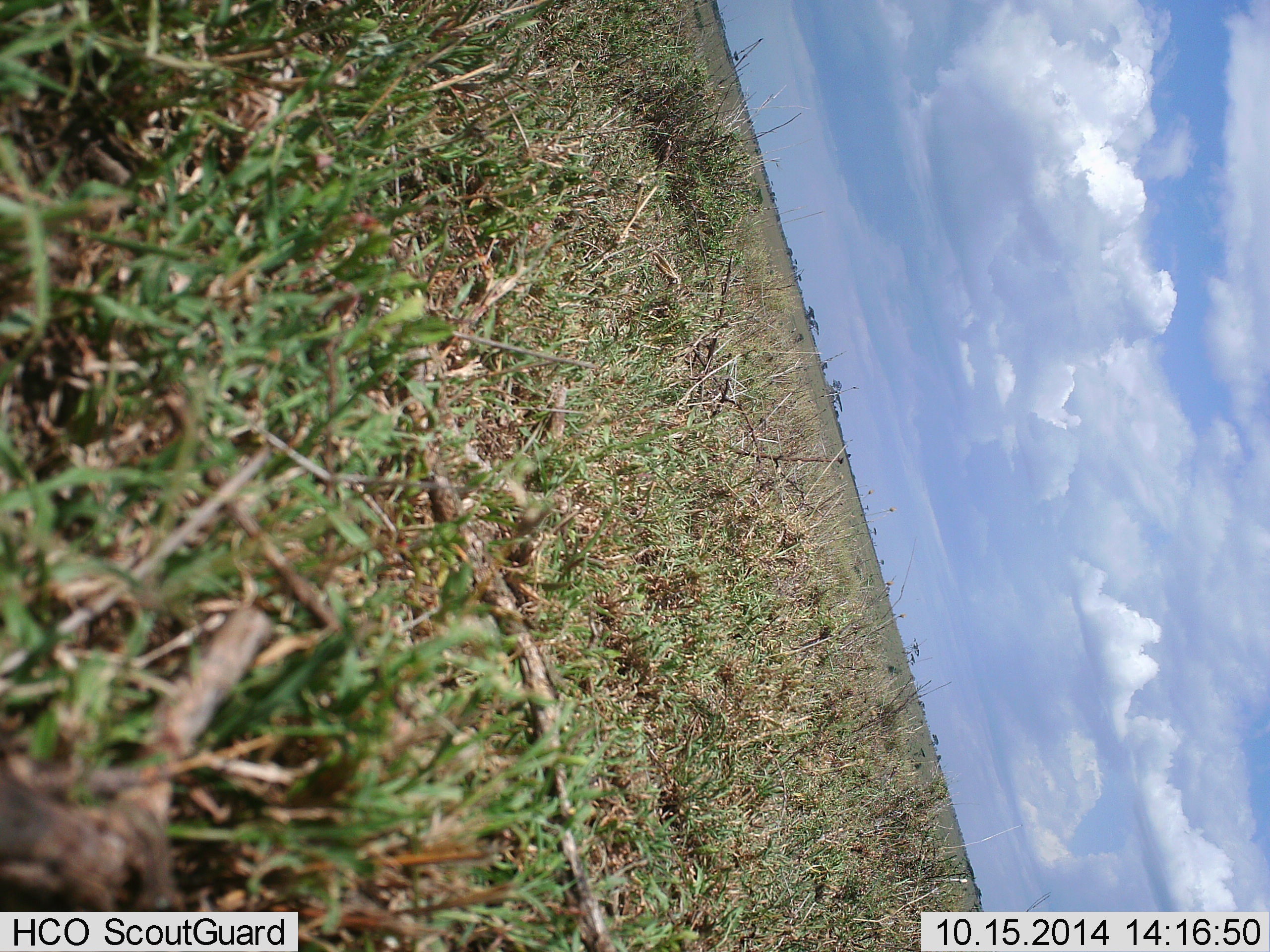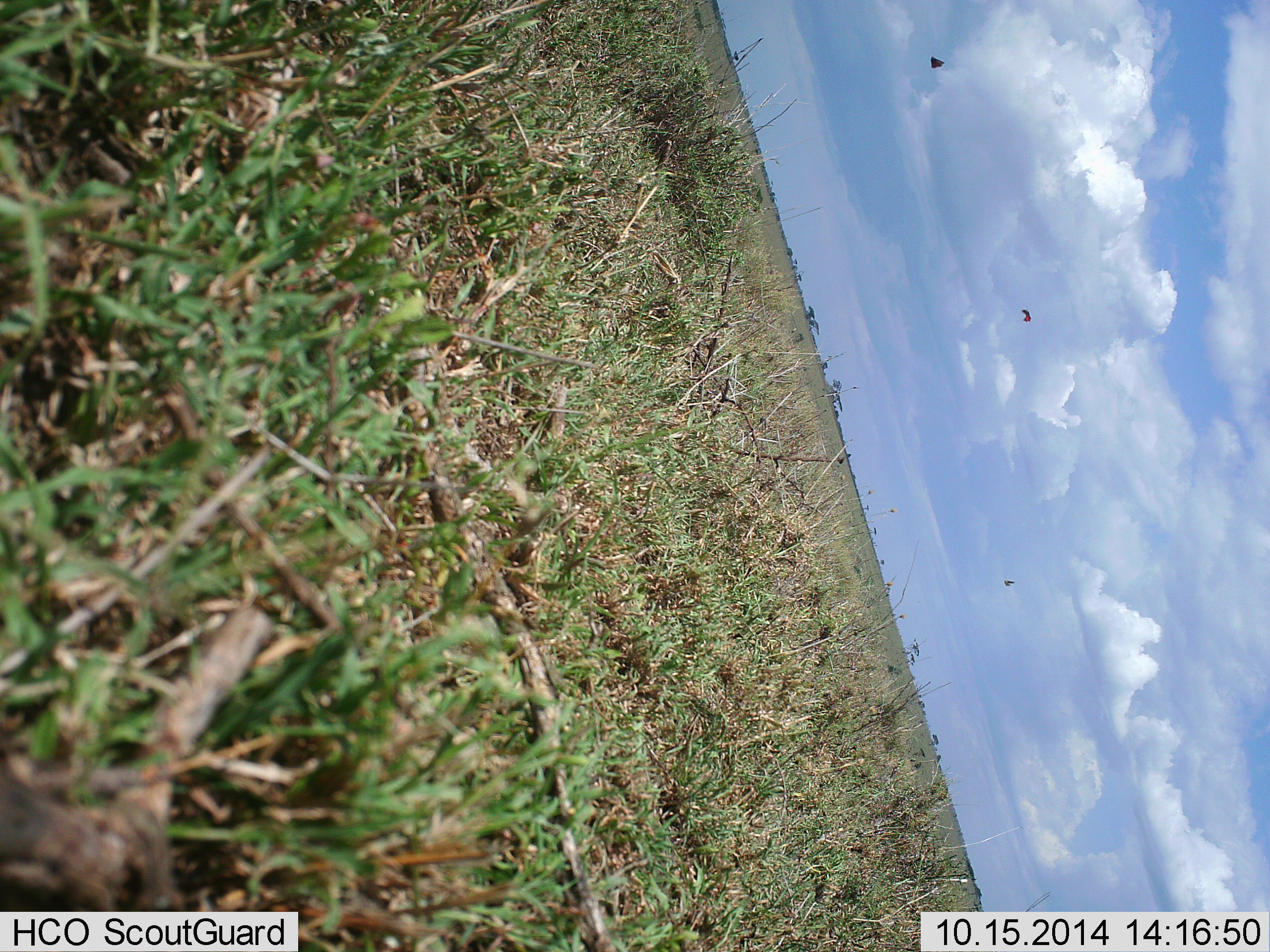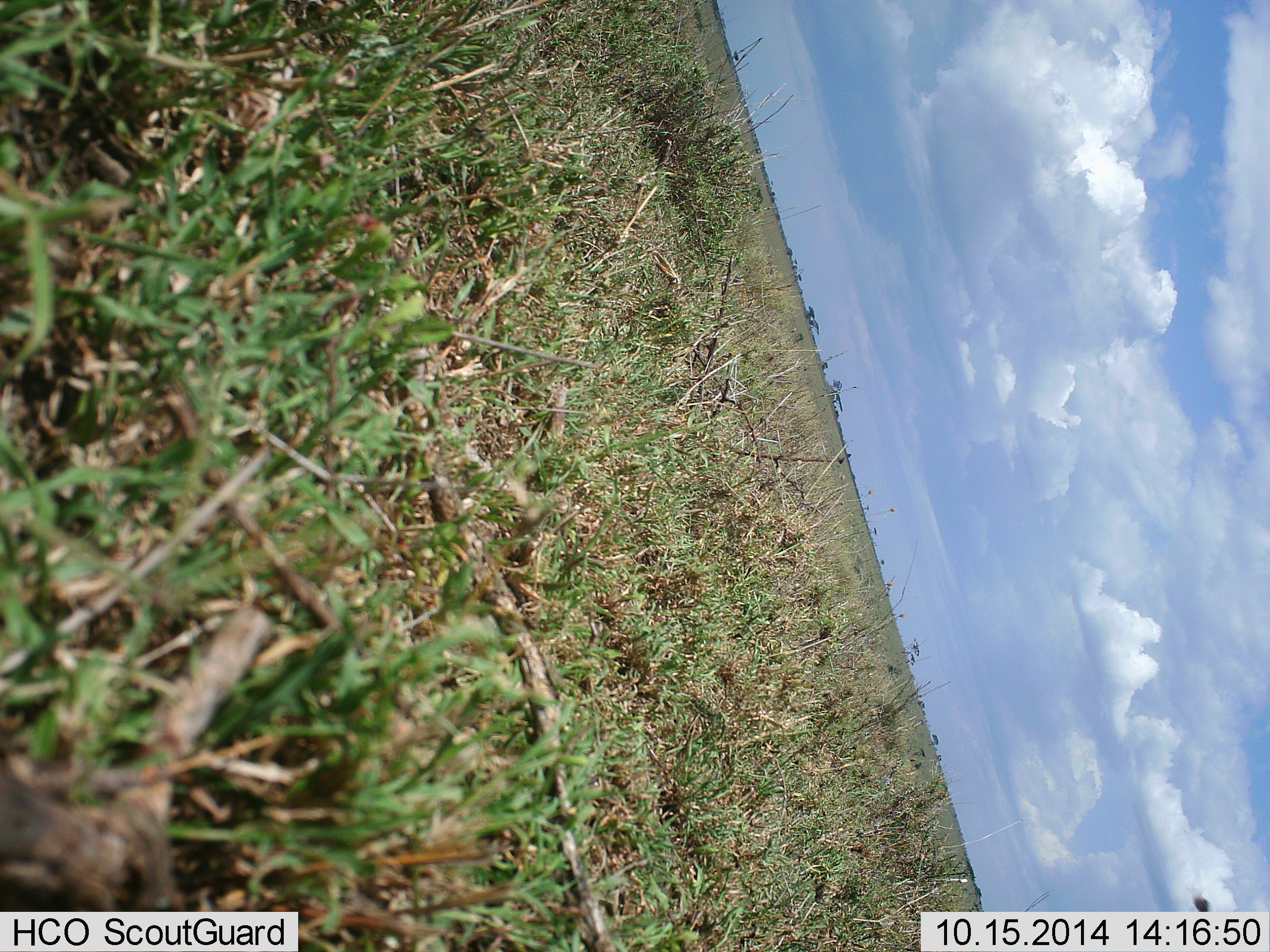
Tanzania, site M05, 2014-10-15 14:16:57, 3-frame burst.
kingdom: Animalia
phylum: Chordata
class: Aves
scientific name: Aves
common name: bird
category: otherbird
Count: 3.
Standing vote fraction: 0%.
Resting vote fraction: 0%.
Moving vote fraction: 100%.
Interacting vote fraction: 0%.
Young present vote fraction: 0%.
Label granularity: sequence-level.